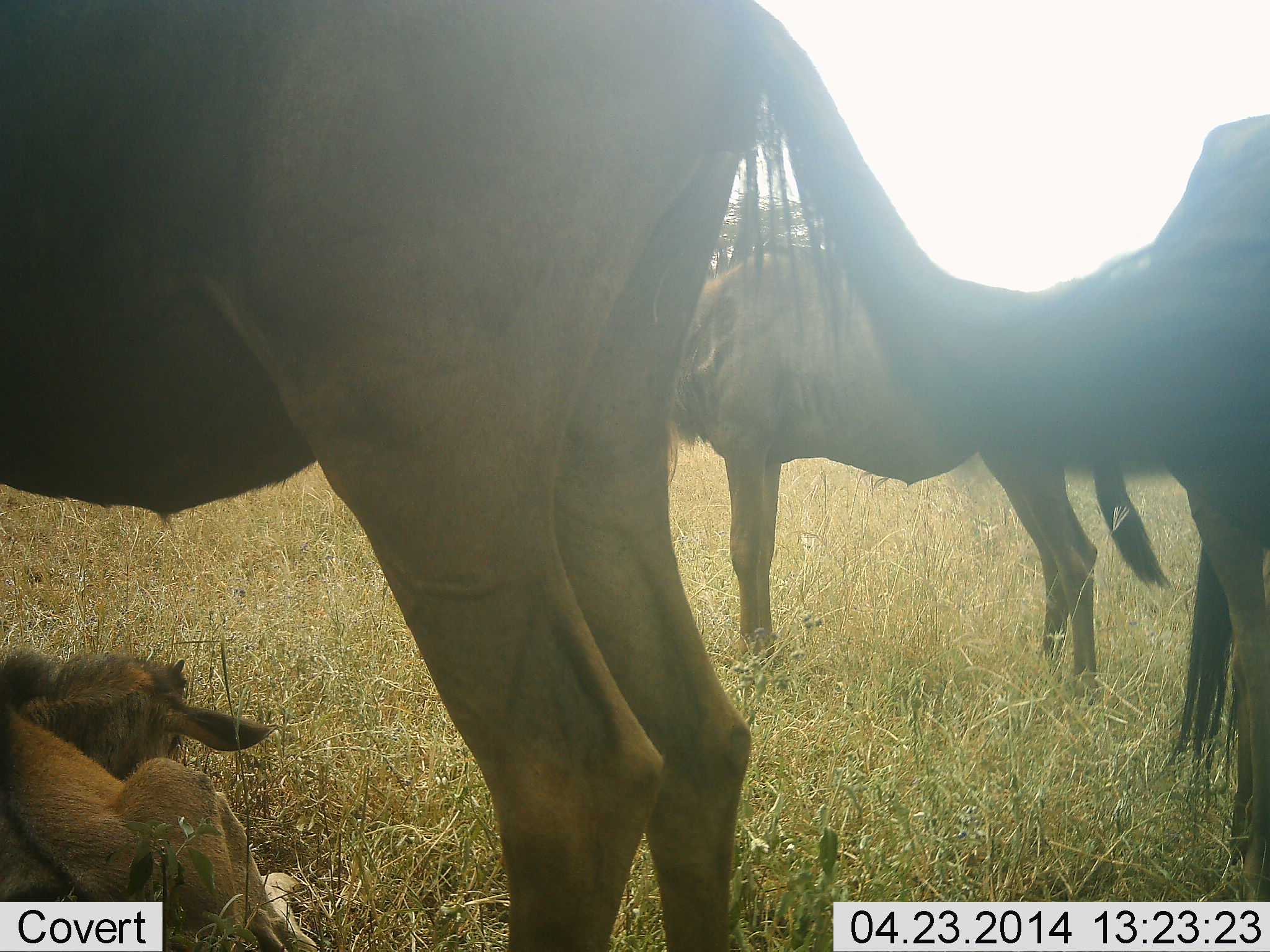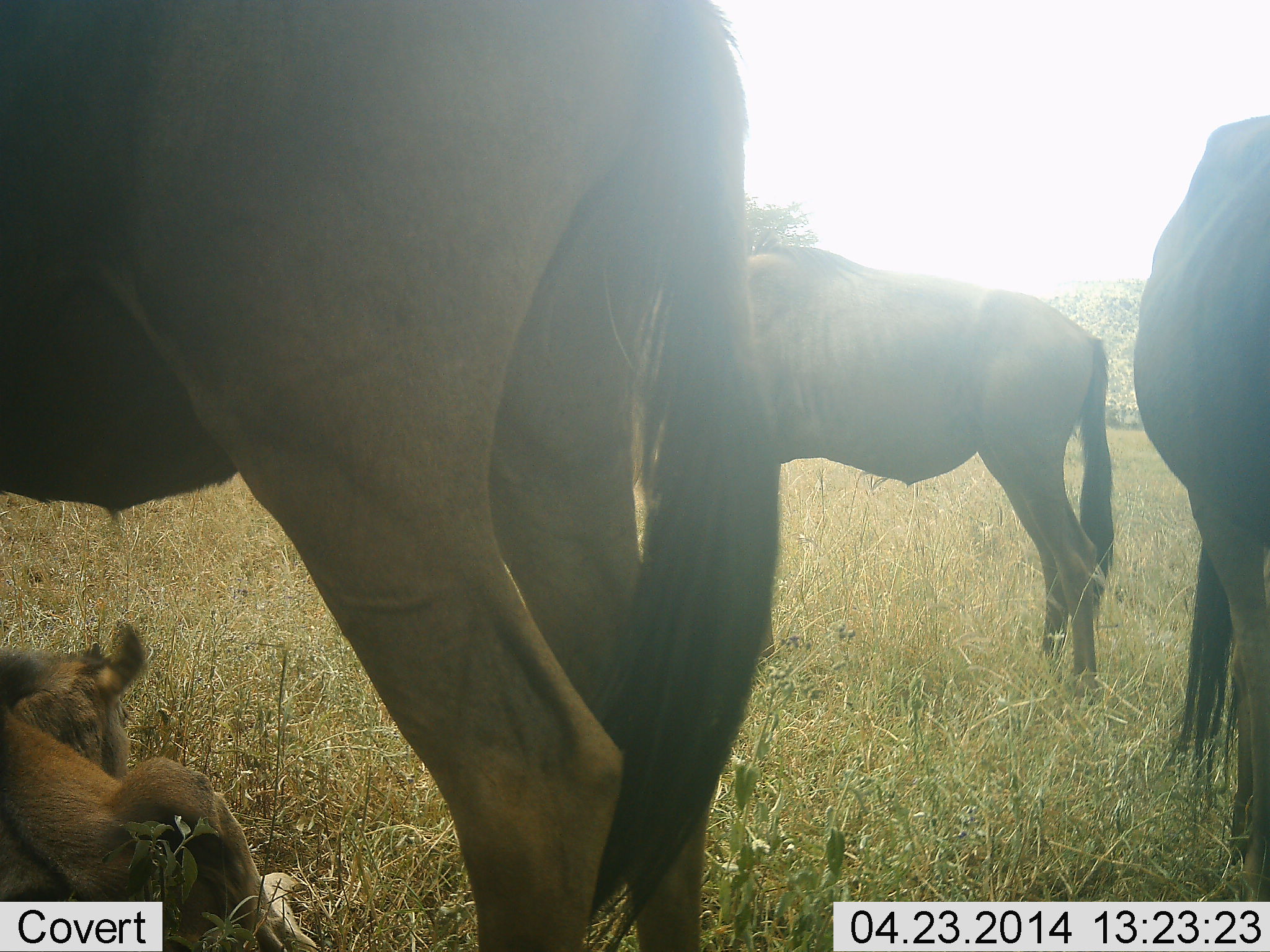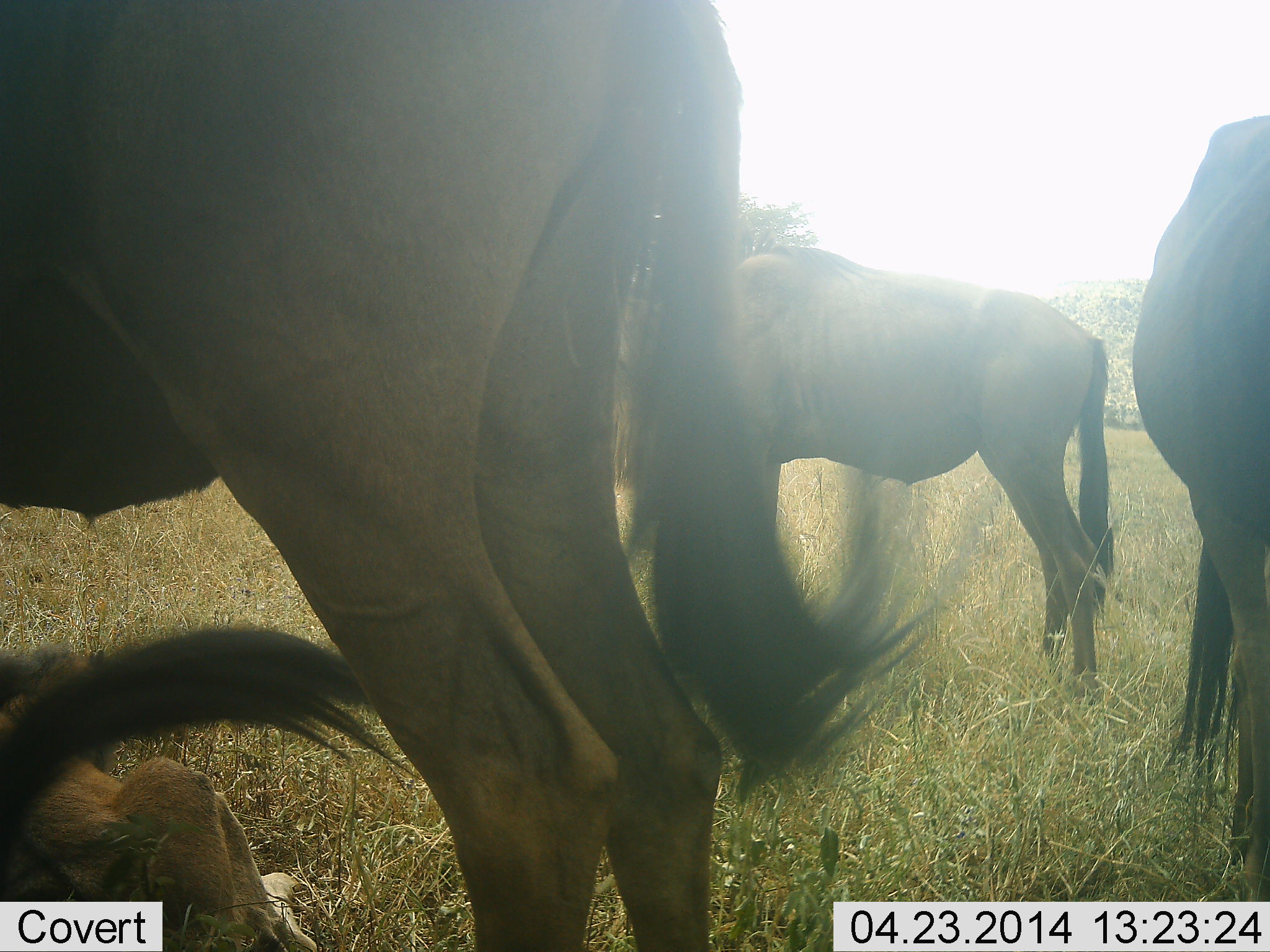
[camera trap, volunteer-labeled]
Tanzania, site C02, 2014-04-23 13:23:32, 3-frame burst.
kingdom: Animalia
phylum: Chordata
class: Mammalia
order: Artiodactyla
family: Bovidae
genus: Connochaetes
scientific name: Connochaetes taurinus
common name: blue wildebeest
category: wildebeest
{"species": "wildebeest (blue wildebeest) (Connochaetes taurinus)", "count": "4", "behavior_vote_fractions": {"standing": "100%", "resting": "80%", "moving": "0%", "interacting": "0%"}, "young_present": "70%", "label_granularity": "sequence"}